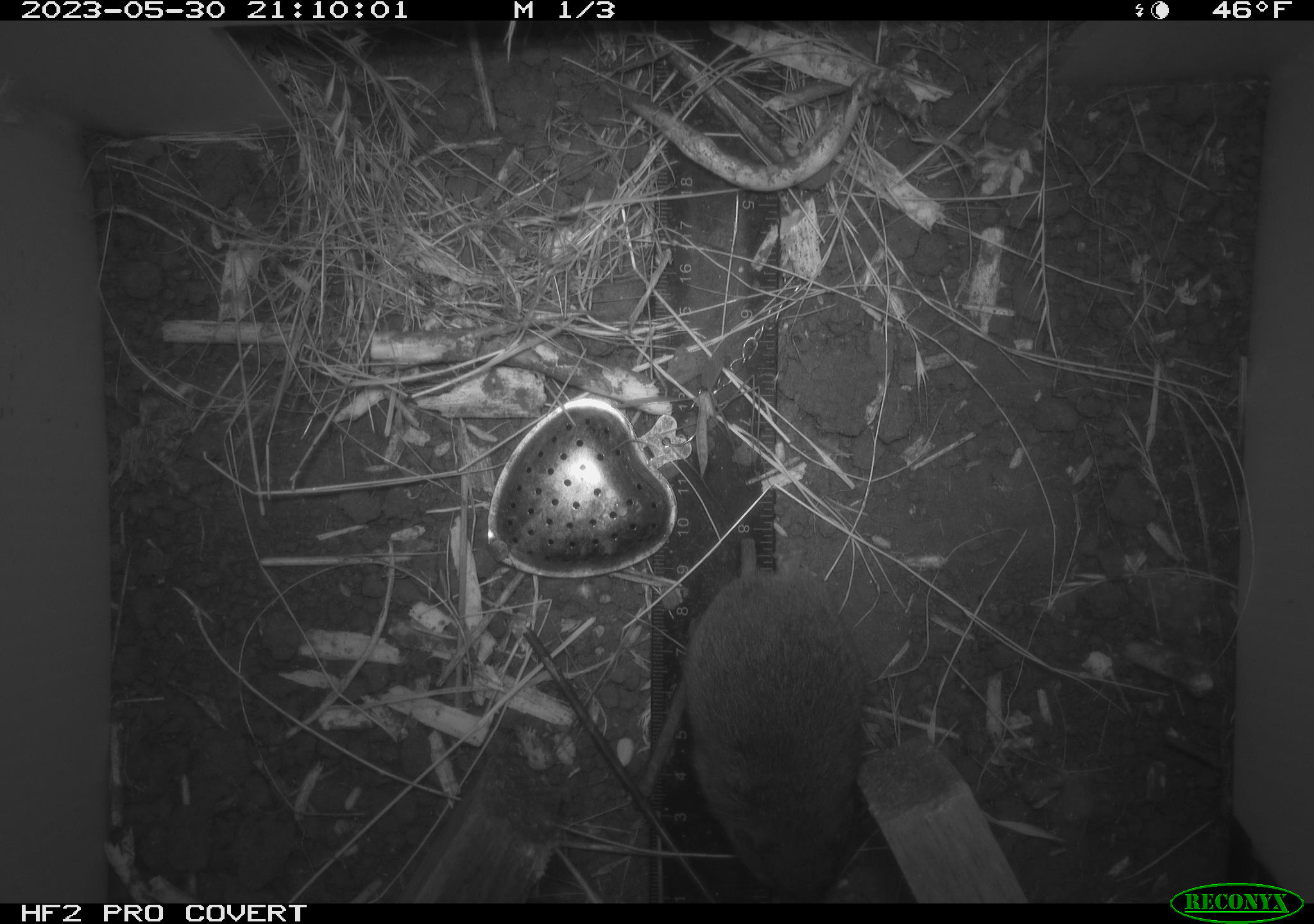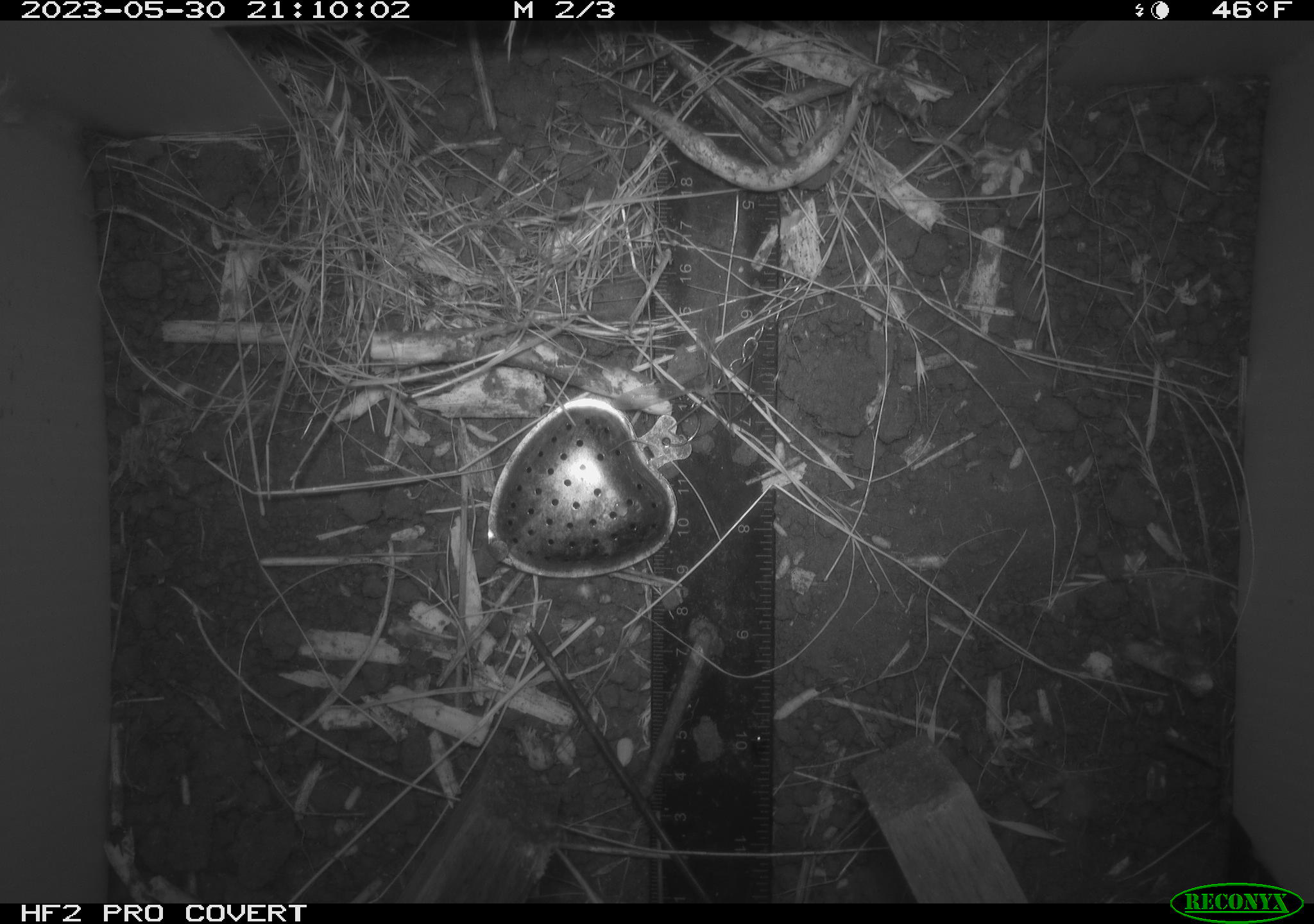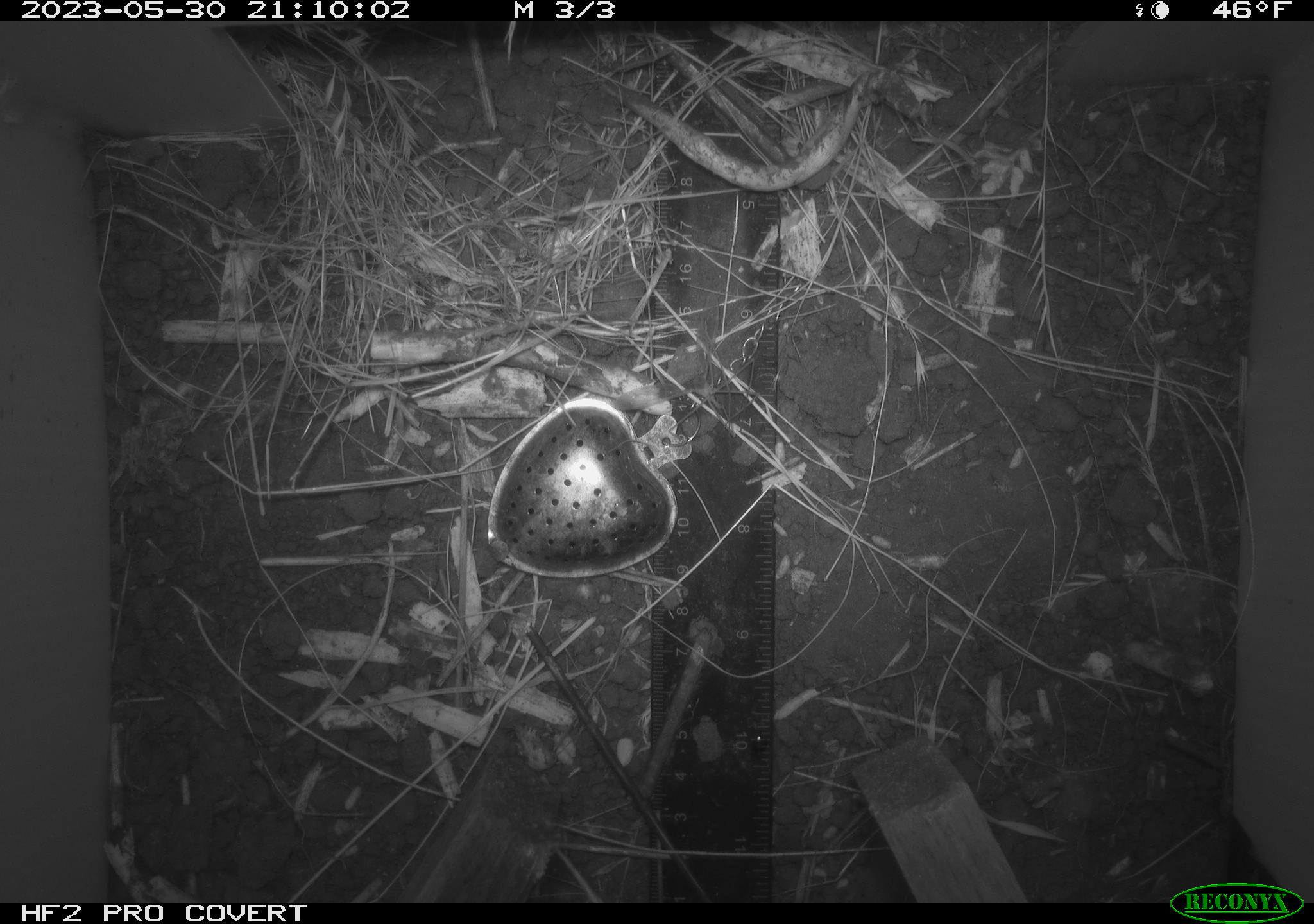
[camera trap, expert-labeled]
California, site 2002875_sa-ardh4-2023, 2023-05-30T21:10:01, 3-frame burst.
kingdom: Animalia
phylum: Chordata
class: Mammalia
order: Rodentia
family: Cricetidae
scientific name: Arvicolinae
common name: voles, lemmings, and muskrats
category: arvicolinae subfamily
Arvicolinae subfamily (voles, lemmings, and muskrats) (Arvicolinae).